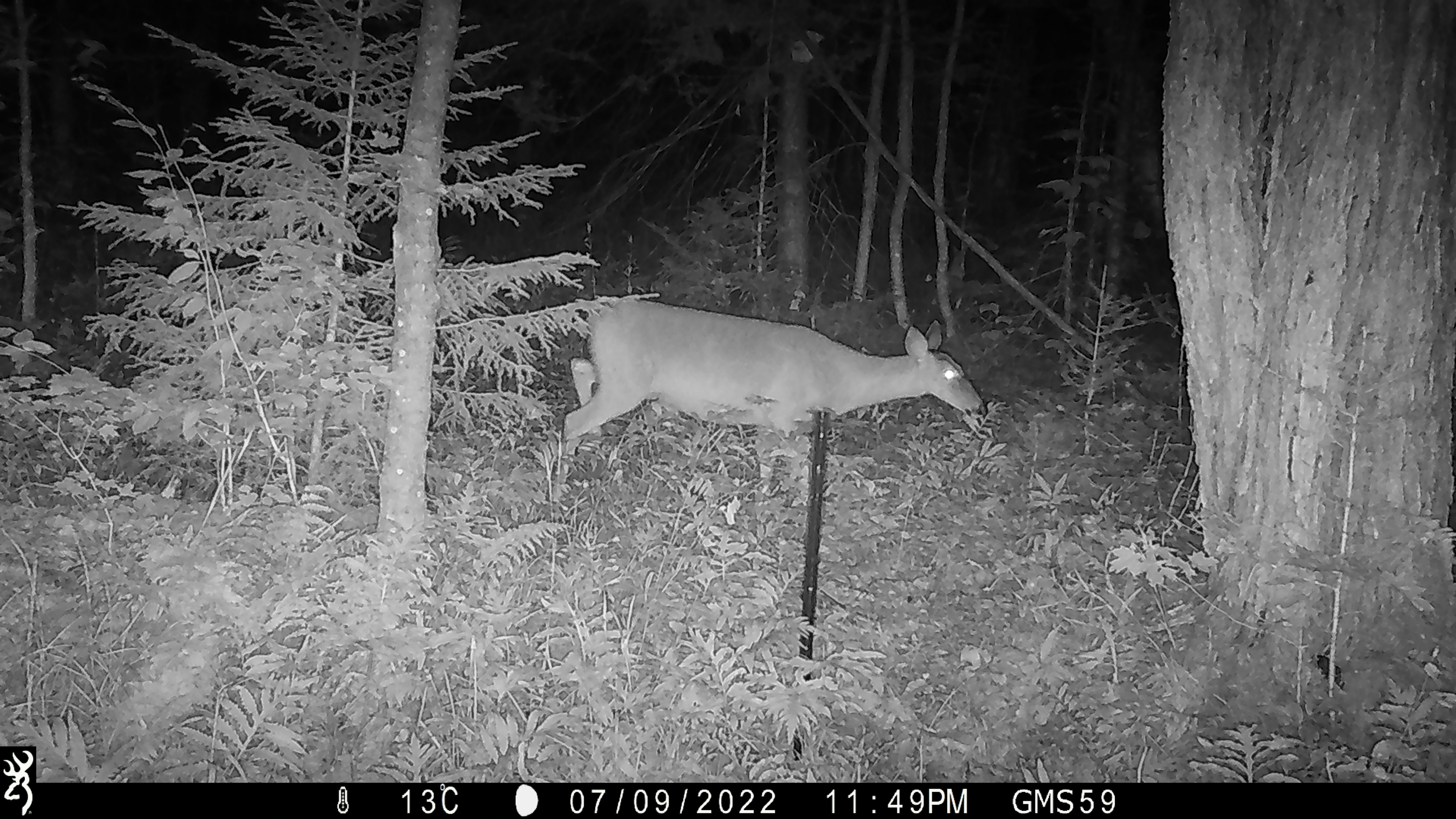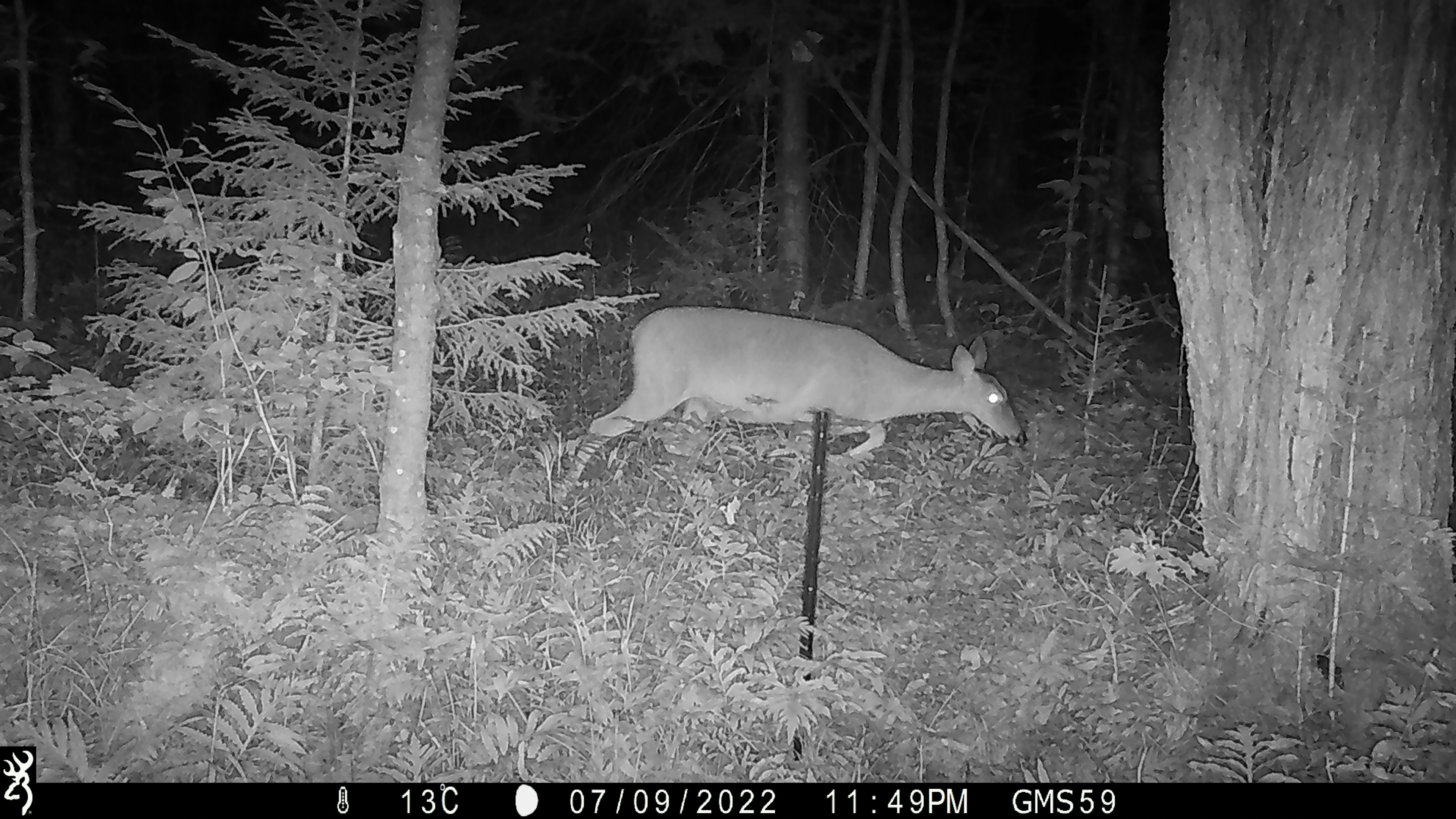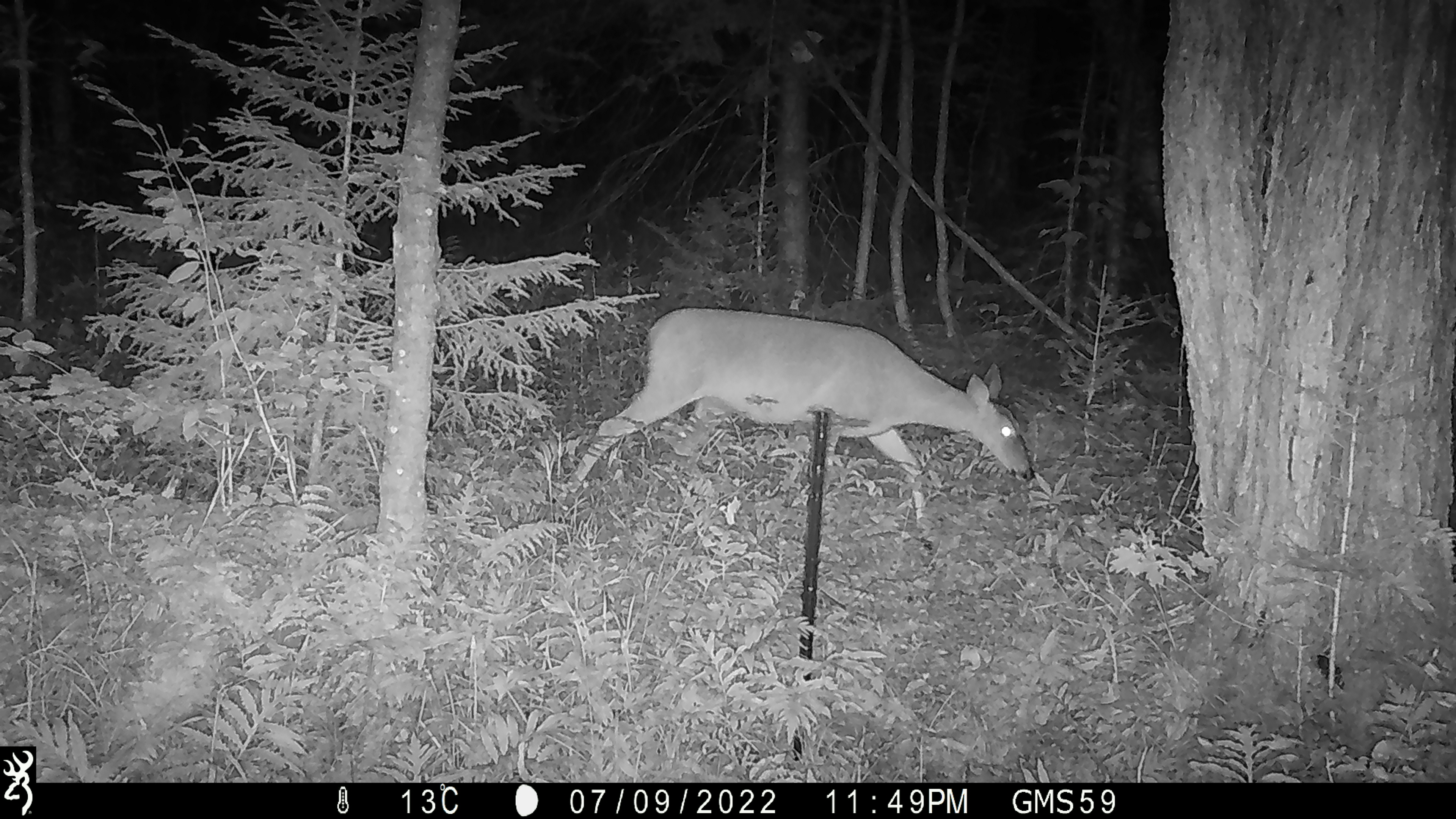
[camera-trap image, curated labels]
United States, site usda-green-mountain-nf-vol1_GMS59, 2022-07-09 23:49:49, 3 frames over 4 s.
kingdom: Animalia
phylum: Chordata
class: Mammalia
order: Artiodactyla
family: Cervidae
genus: Odocoileus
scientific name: Odocoileus virginianus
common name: white-tailed deer